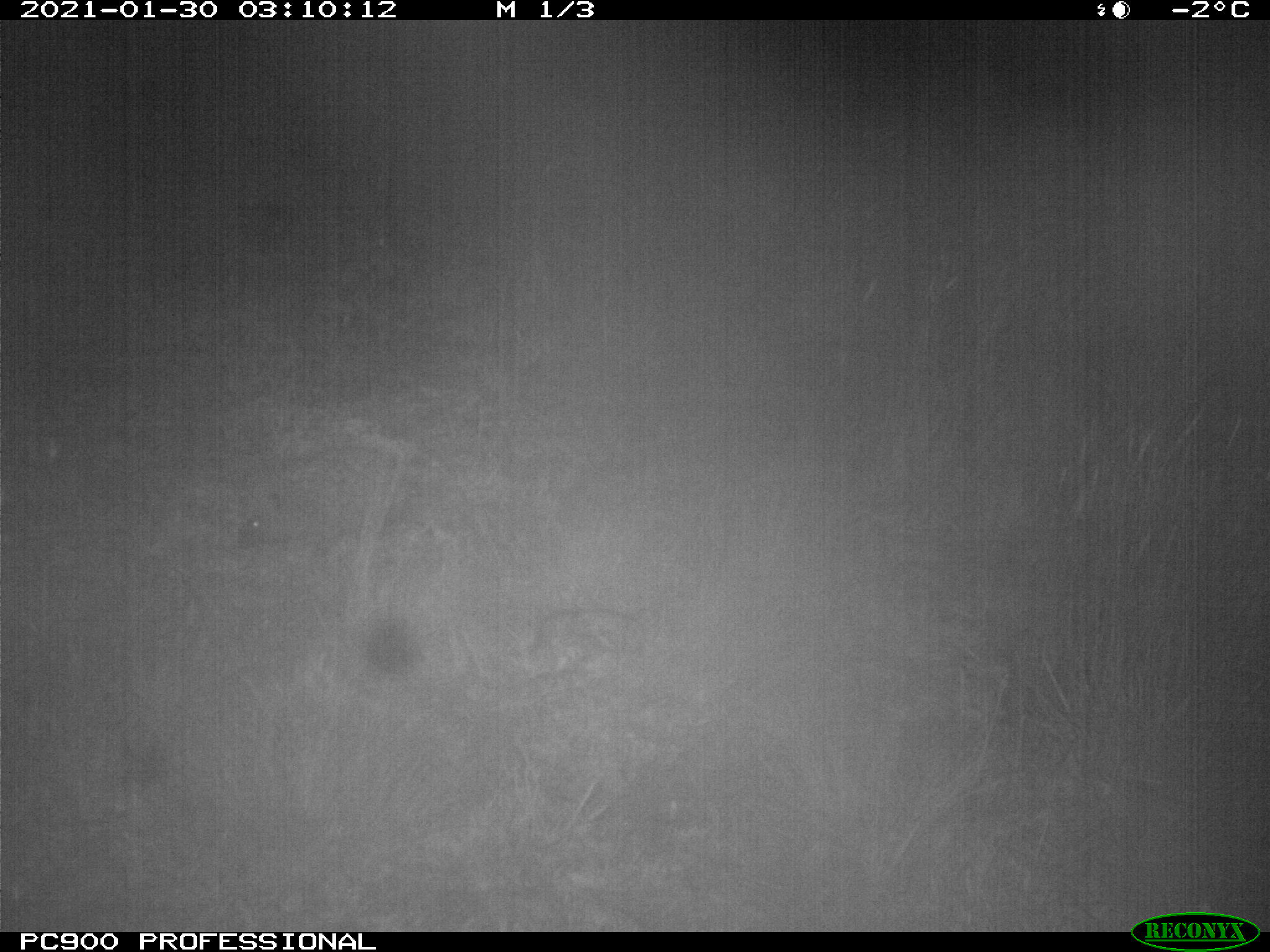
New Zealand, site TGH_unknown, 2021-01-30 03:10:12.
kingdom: Animalia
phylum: Chordata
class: Mammalia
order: Eulipotyphla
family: Erinaceidae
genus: Erinaceus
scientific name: Erinaceus europaeus europaeus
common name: european hedgehog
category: hedgehog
Hedgehog (european hedgehog) (Erinaceus europaeus europaeus).